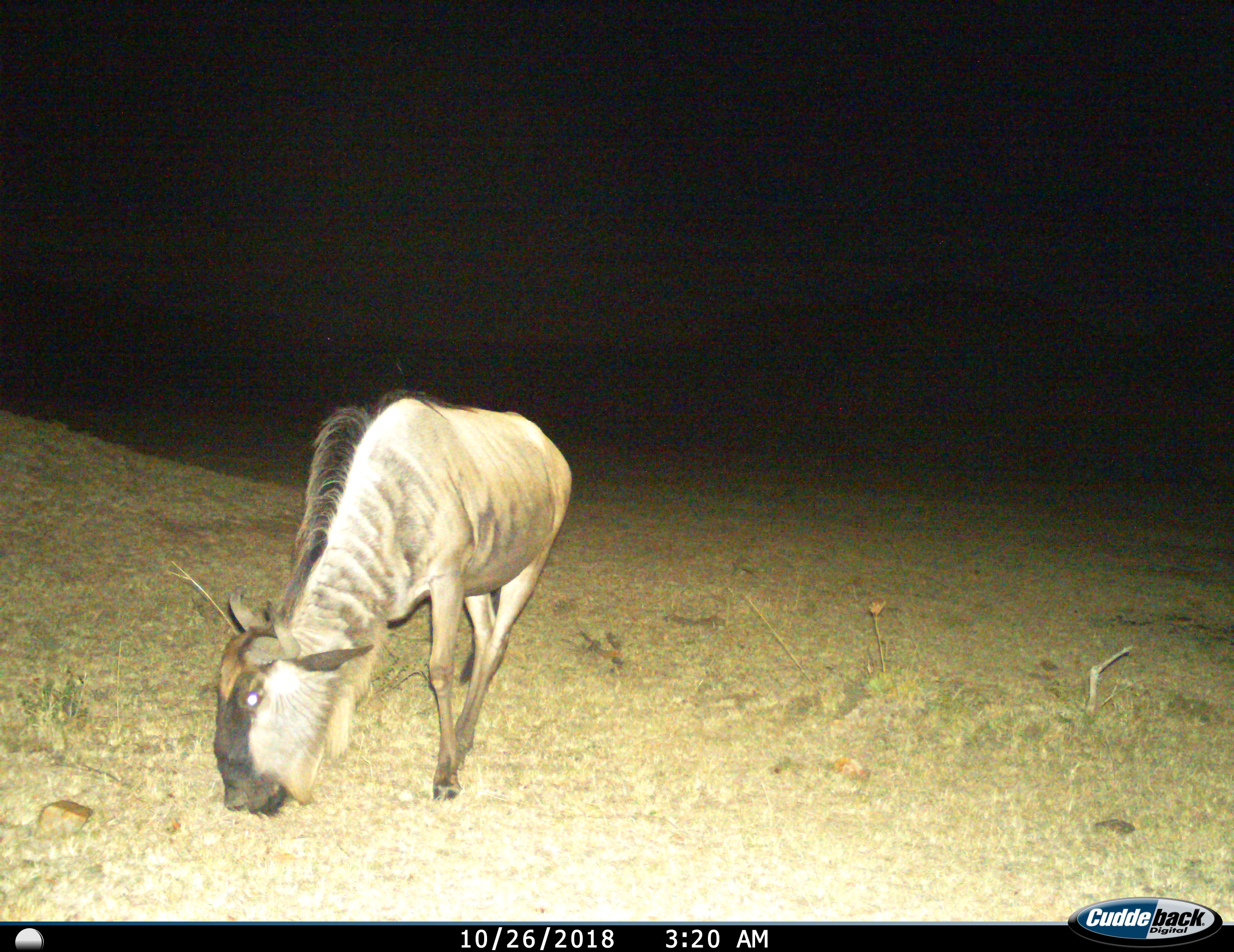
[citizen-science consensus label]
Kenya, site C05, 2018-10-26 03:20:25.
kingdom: Animalia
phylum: Chordata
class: Mammalia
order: Artiodactyla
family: Bovidae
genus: Connochaetes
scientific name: Connochaetes taurinus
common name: common wildebeest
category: wildebeest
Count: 1.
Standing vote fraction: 11%.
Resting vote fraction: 0%.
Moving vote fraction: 0%.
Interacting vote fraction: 0%.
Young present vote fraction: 0%.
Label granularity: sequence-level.